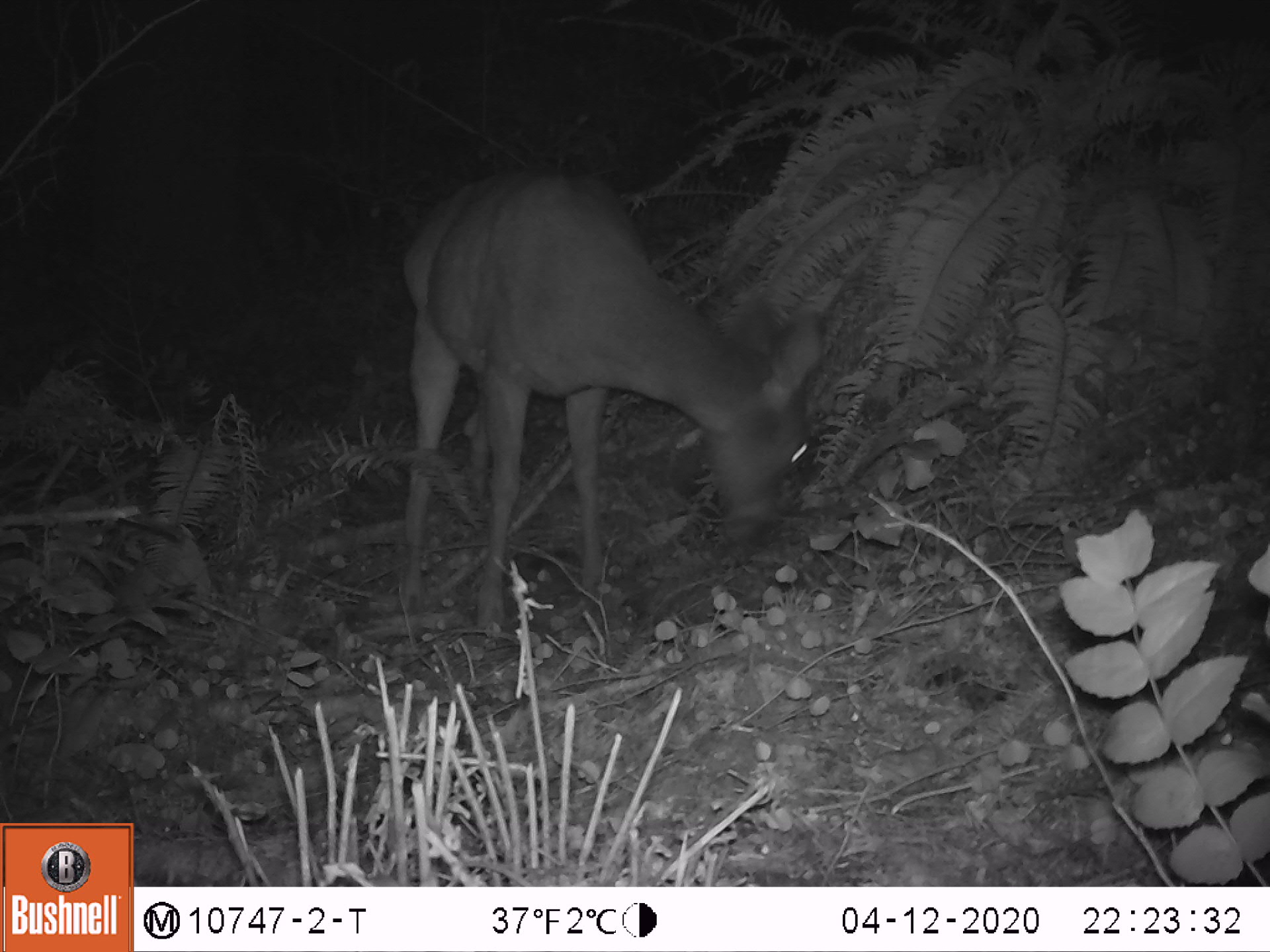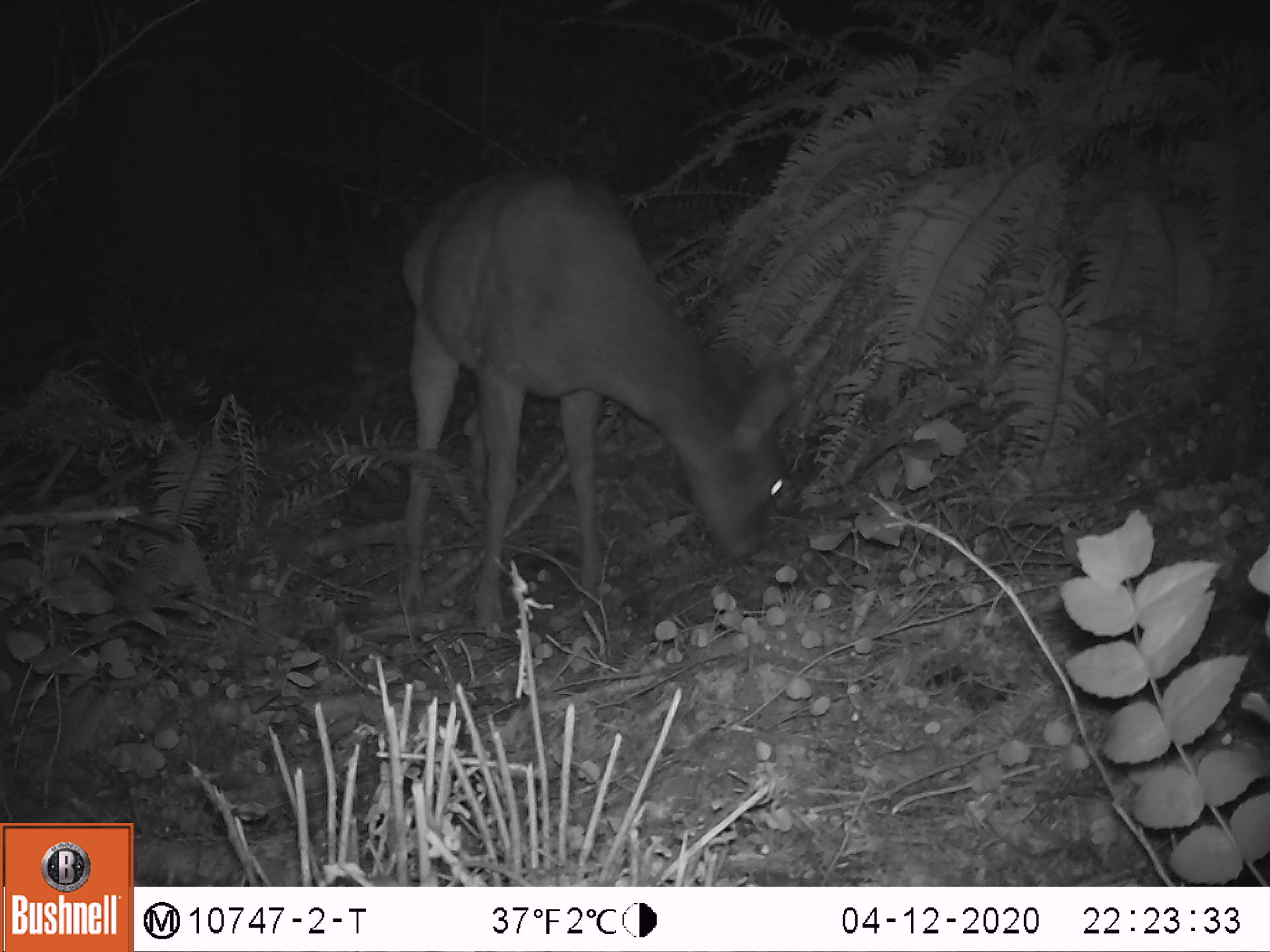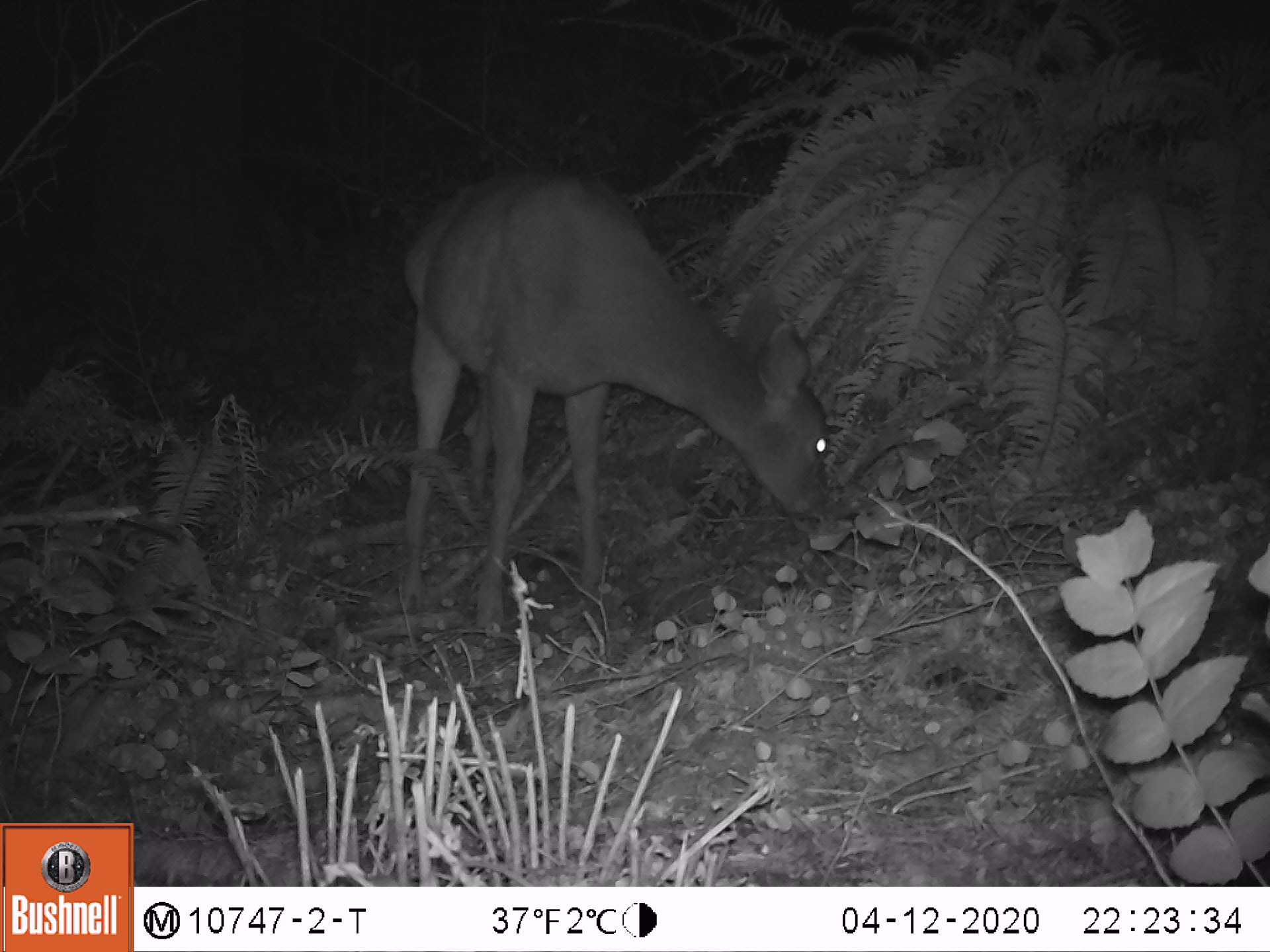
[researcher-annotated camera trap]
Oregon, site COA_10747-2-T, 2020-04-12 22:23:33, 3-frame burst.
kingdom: Animalia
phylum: Chordata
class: Mammalia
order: Artiodactyla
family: Cervidae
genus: Odocoileus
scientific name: Odocoileus hemionus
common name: black-tailed deer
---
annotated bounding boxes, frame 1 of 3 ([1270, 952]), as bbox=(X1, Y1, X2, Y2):
black-tailed deer: bbox=(391, 155, 838, 644)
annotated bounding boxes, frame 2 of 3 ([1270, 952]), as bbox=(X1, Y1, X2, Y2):
black-tailed deer: bbox=(400, 168, 807, 631)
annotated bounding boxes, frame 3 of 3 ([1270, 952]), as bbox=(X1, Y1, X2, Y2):
black-tailed deer: bbox=(397, 157, 836, 637)